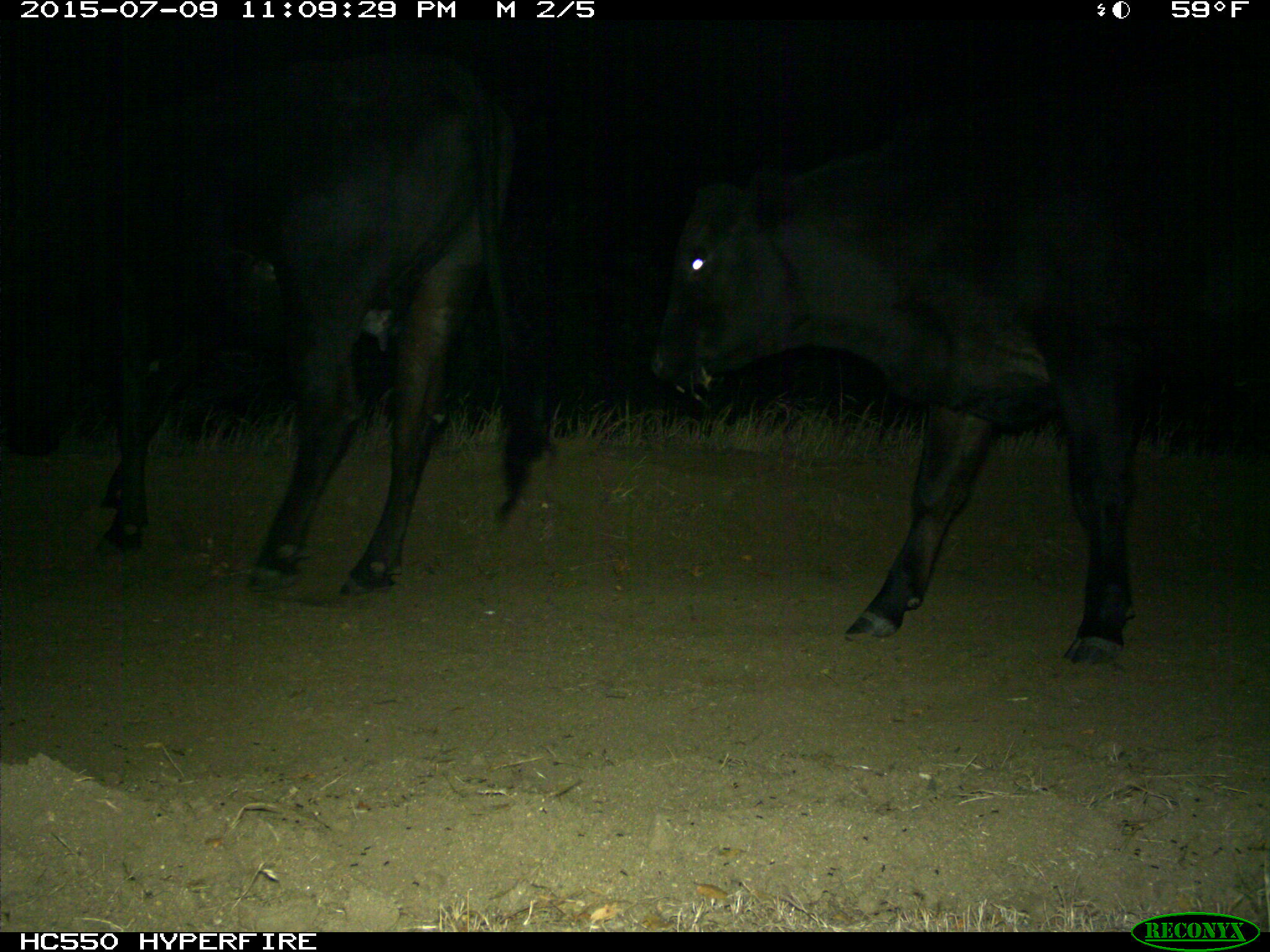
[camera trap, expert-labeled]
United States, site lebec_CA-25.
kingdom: Animalia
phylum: Chordata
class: Mammalia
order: Artiodactyla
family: Bovidae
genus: Bos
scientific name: Bos taurus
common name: domestic cow